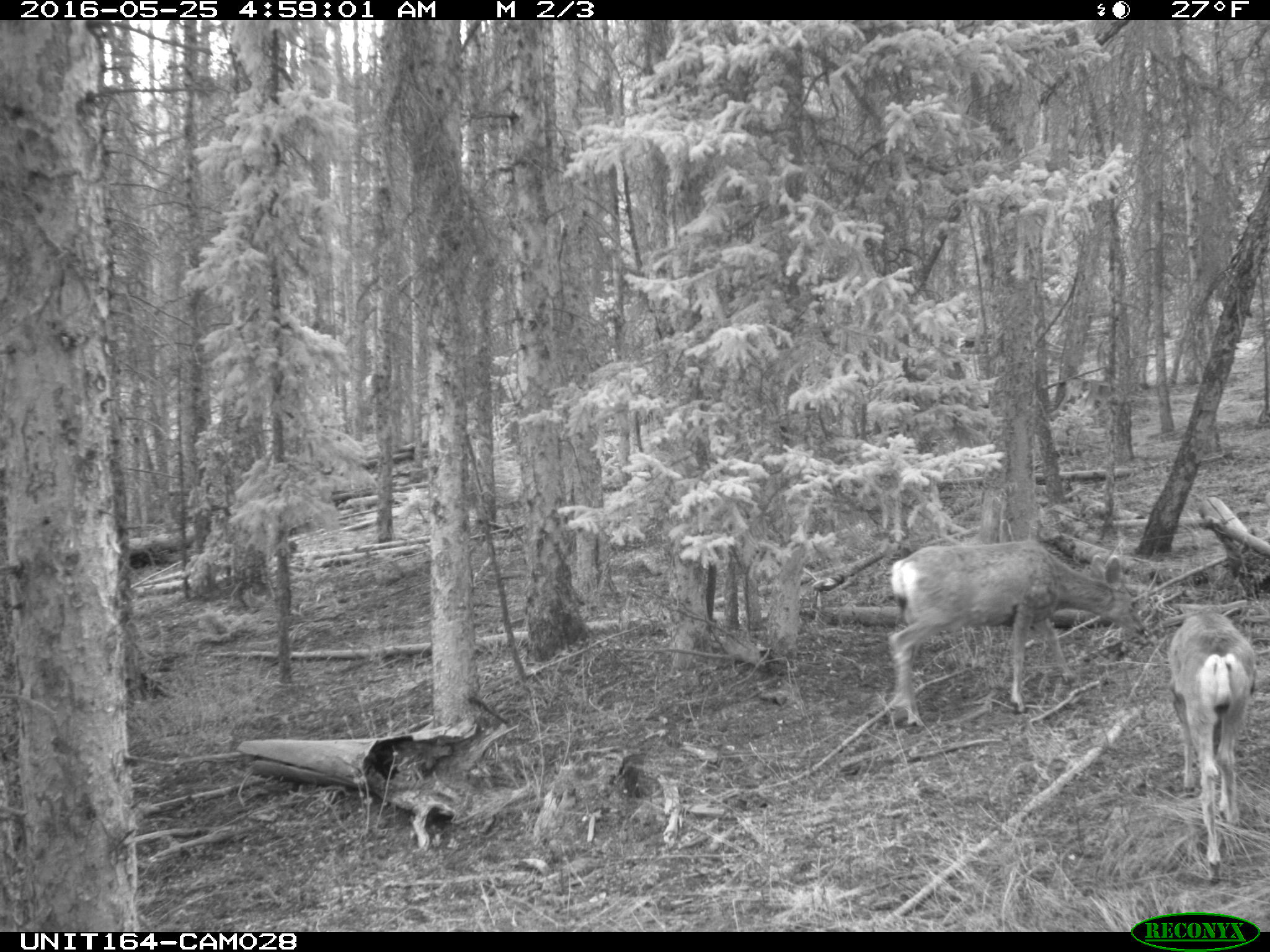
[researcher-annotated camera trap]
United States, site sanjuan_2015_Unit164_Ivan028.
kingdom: Animalia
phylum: Chordata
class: Mammalia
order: Artiodactyla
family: Cervidae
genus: Odocoileus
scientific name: Odocoileus hemionus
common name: mule deer